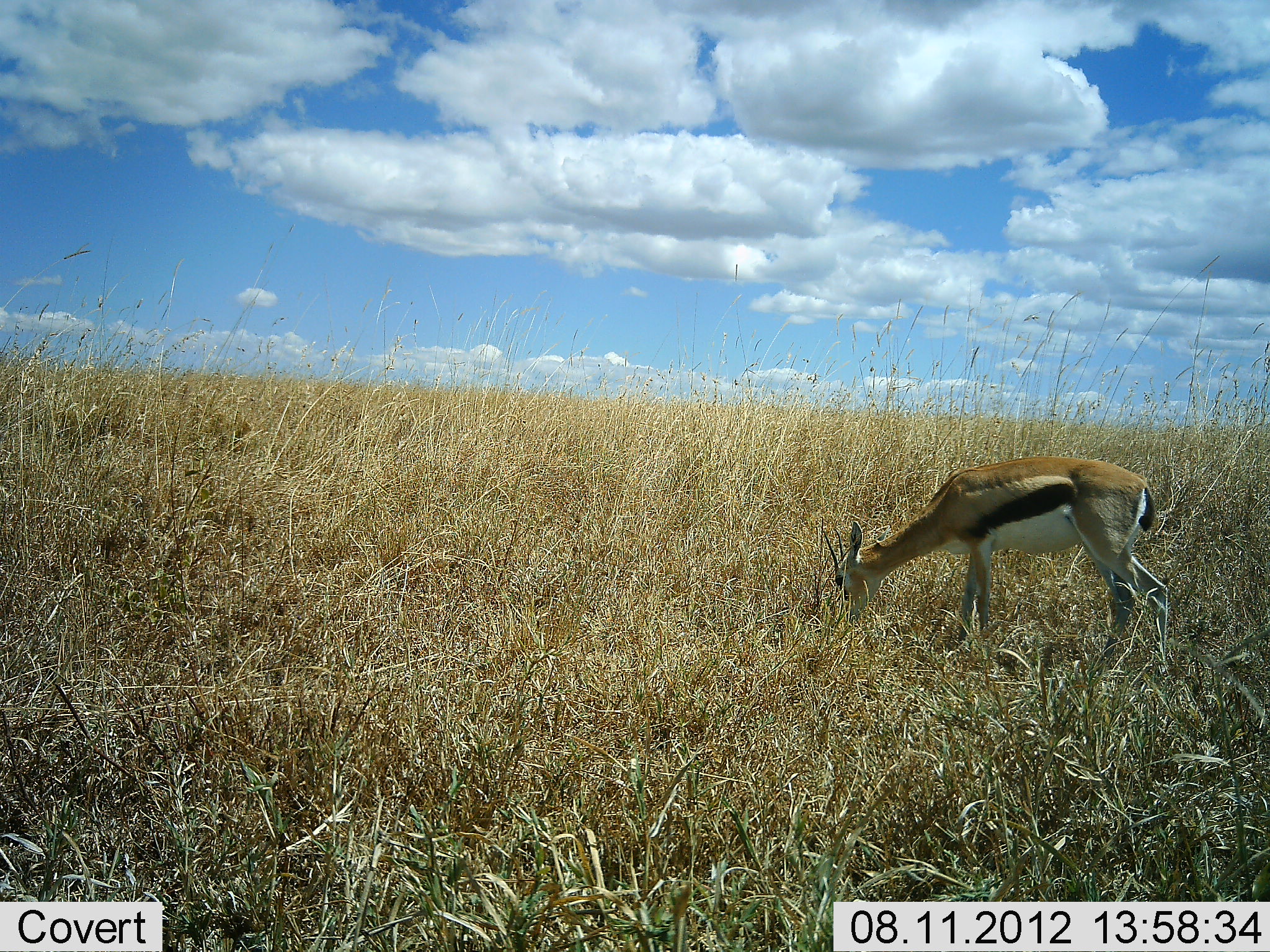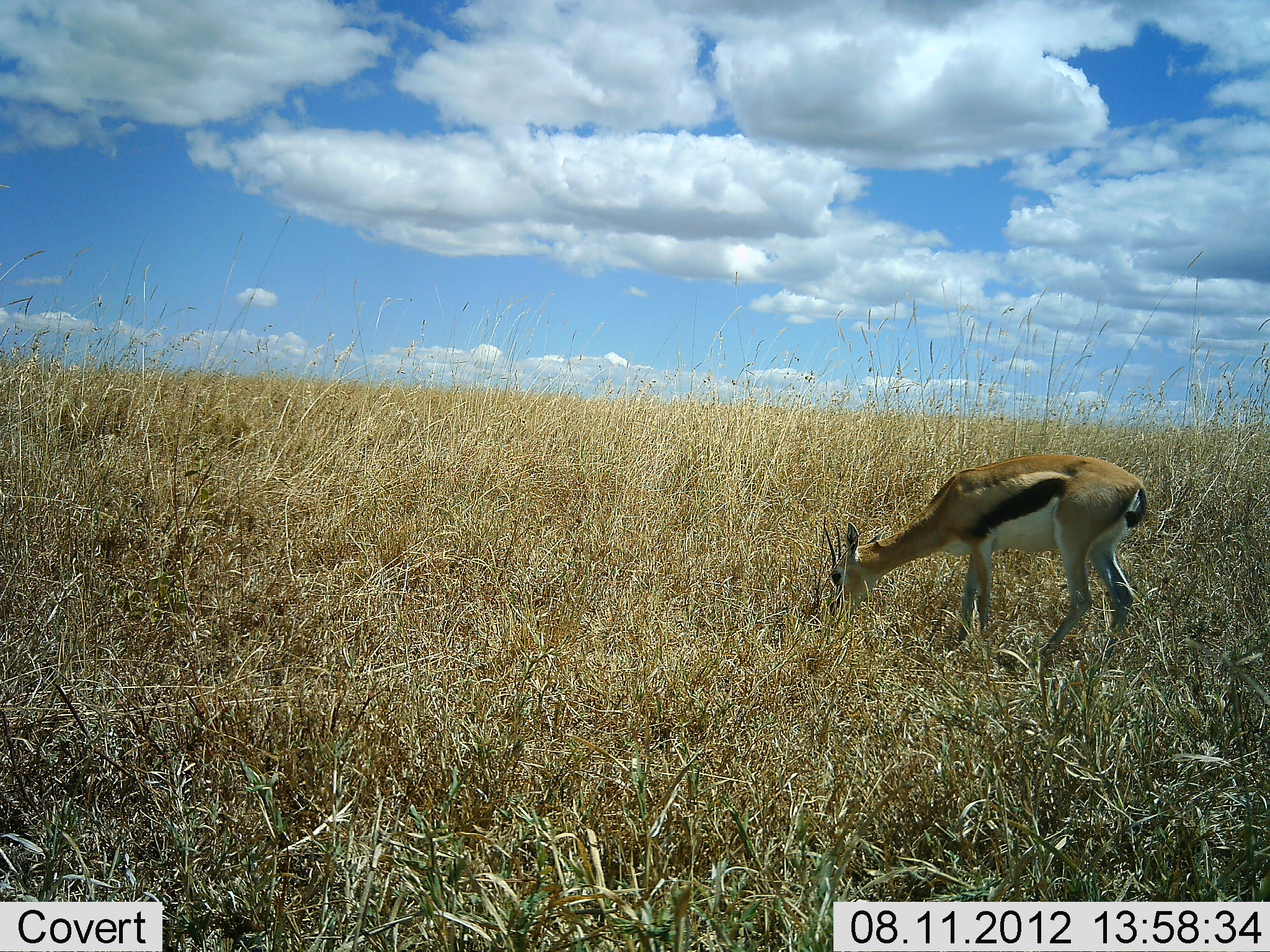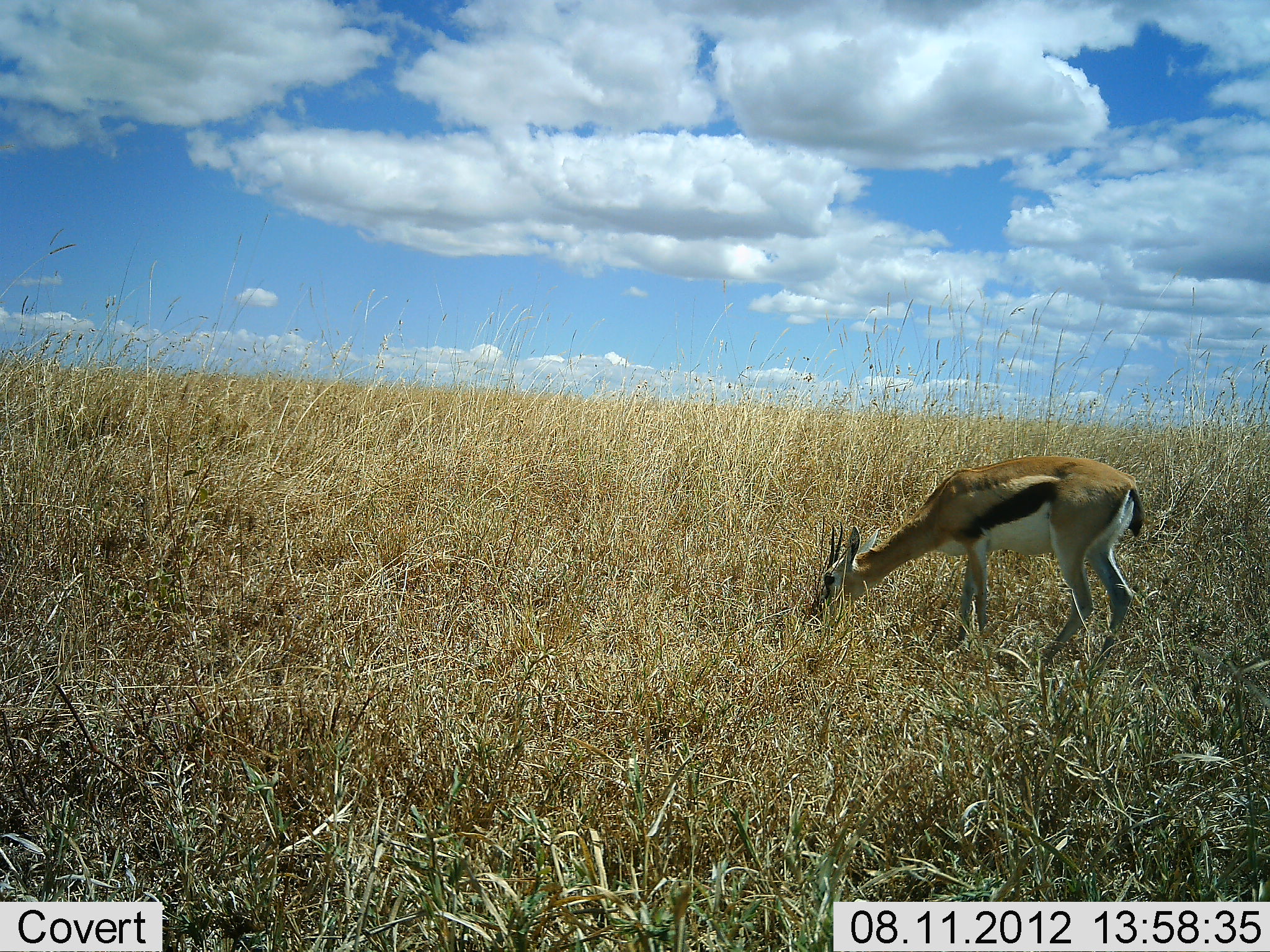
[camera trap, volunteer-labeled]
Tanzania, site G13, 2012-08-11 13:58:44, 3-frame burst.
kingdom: Animalia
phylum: Chordata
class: Mammalia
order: Artiodactyla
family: Bovidae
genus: Eudorcas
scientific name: Eudorcas thomsonii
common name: thomson's gazelle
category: gazellethomsons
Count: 1.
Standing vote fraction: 10%.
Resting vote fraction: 0%.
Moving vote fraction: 0%.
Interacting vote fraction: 0%.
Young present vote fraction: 0%.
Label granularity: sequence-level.